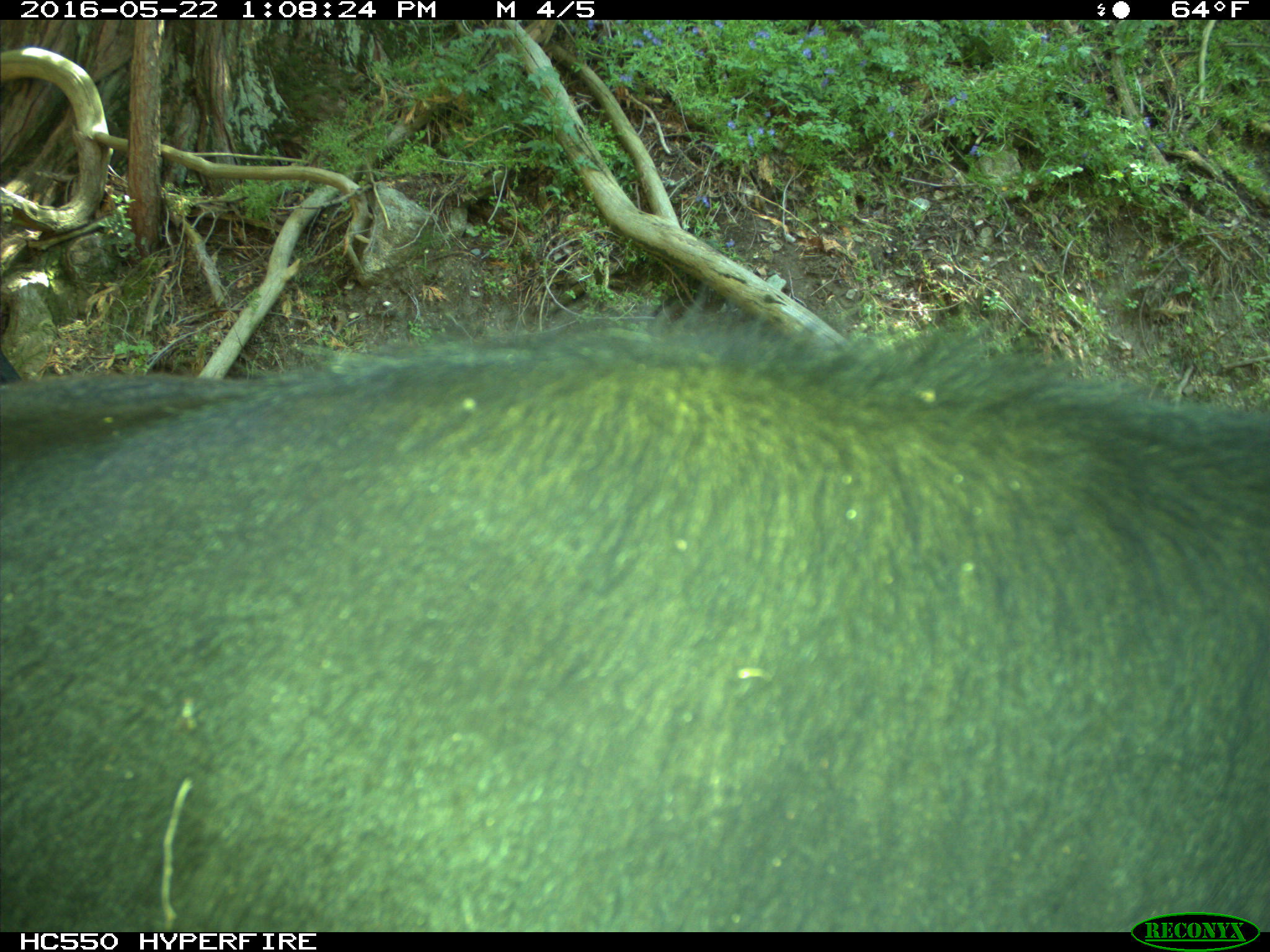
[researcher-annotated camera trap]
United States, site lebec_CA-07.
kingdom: Animalia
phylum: Chordata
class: Mammalia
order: Artiodactyla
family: Bovidae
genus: Bos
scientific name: Bos taurus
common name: domestic cow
Bos taurus (domestic cow).